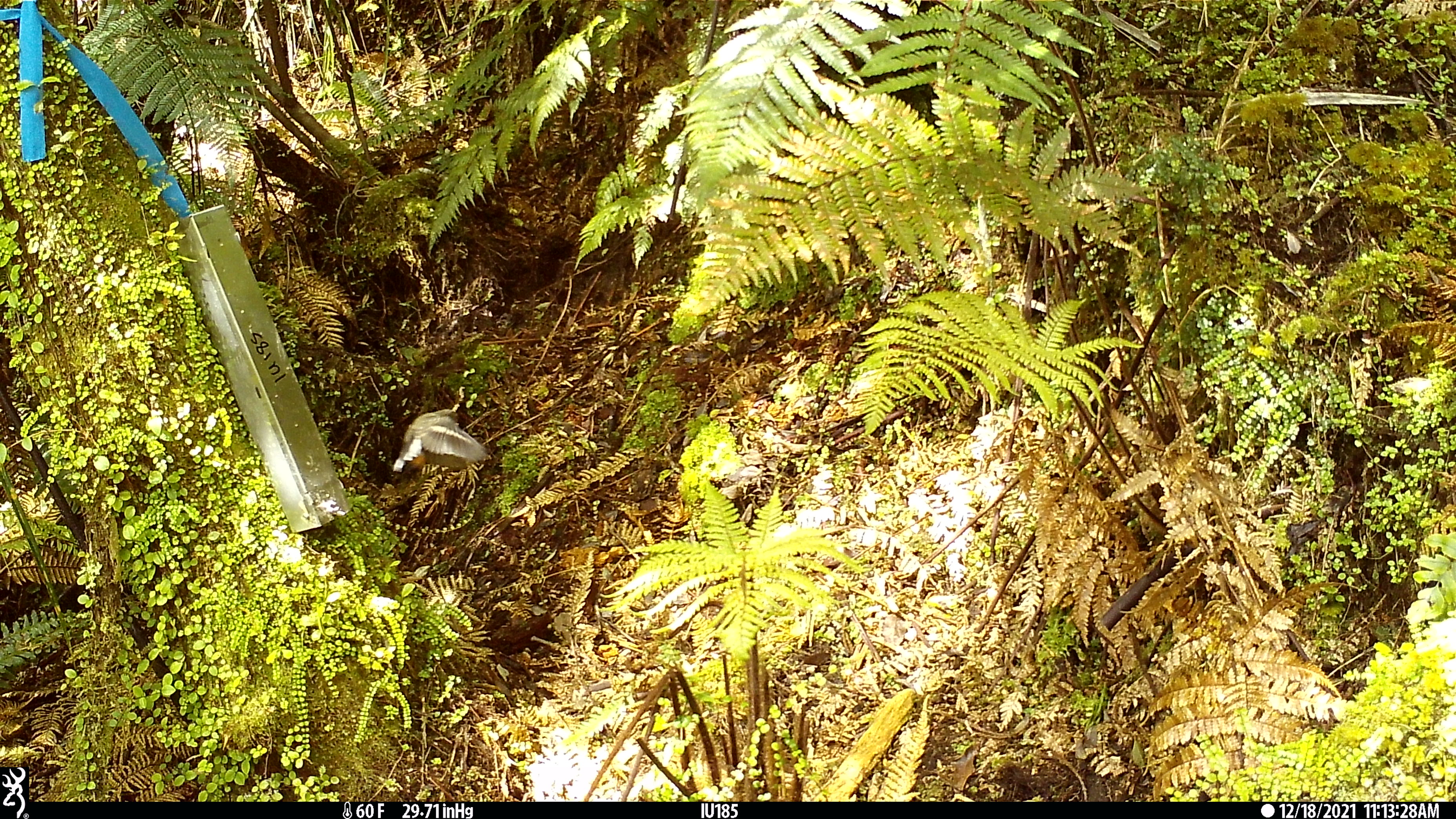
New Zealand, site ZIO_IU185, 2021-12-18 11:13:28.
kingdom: Animalia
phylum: Chordata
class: Aves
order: Passeriformes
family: Petroicidae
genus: Petroica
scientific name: Petroica macrocephala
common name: tomtit